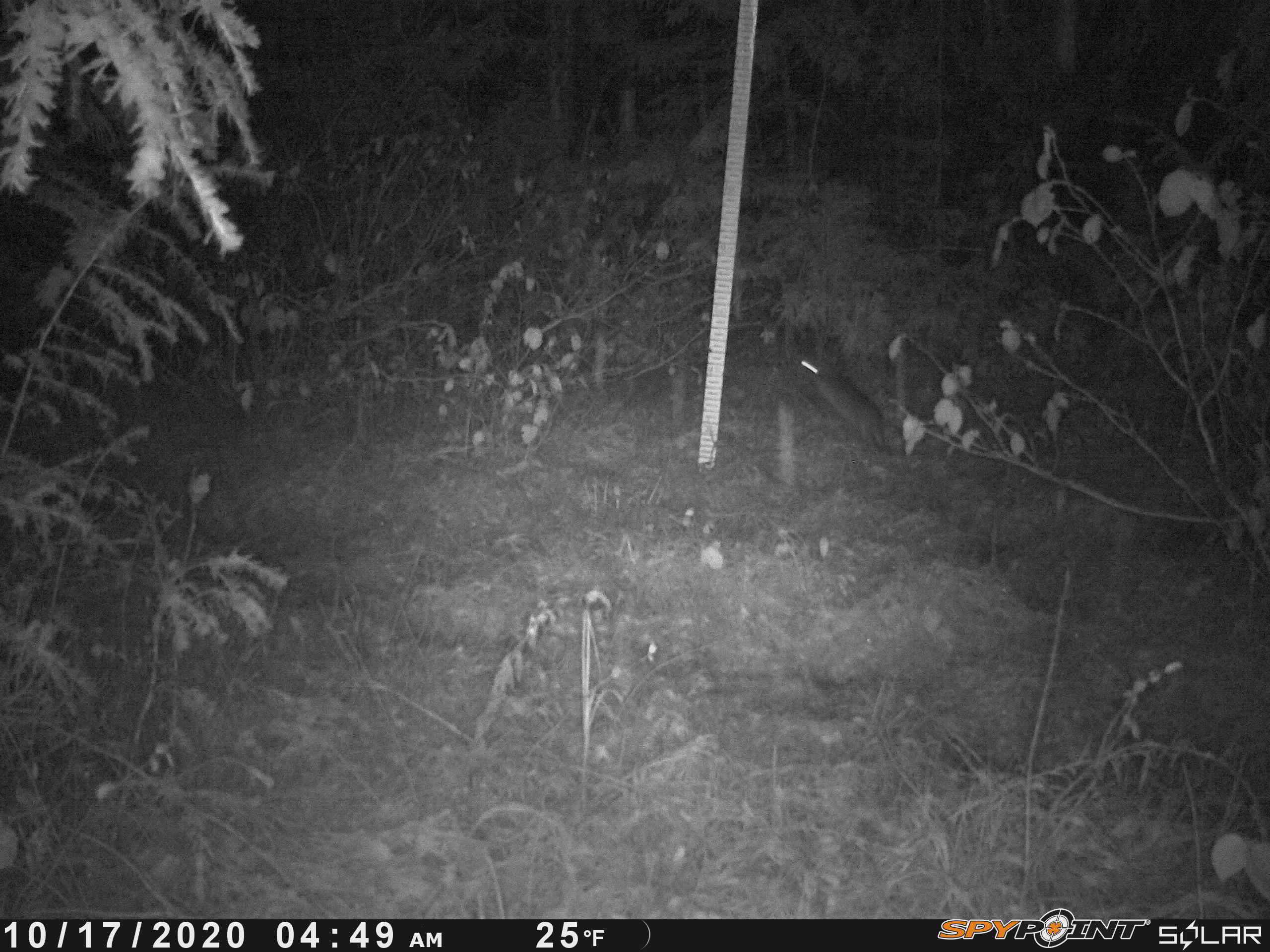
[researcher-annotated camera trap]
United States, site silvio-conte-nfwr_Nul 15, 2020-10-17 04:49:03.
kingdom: Animalia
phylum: Chordata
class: Mammalia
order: Lagomorpha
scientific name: Lagomorpha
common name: rabbit or hare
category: rabbit or hare sp.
Rabbit or hare sp. (rabbit or hare) (Lagomorpha).